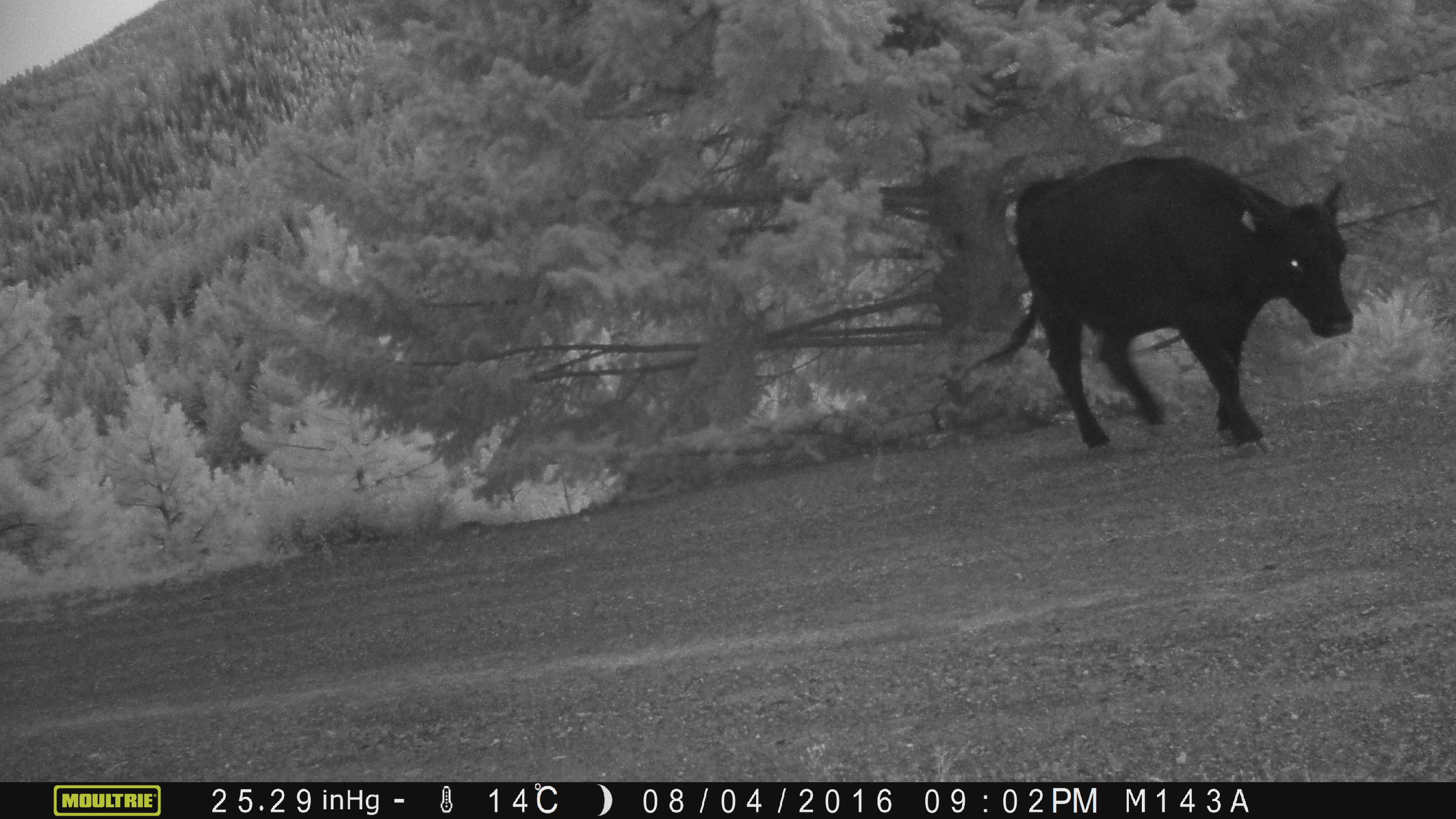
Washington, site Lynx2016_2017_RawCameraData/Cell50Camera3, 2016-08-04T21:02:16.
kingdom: Animalia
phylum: Chordata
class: Mammalia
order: Artiodactyla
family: Bovidae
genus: Bos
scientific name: Bos taurus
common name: domestic cattle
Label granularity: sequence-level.